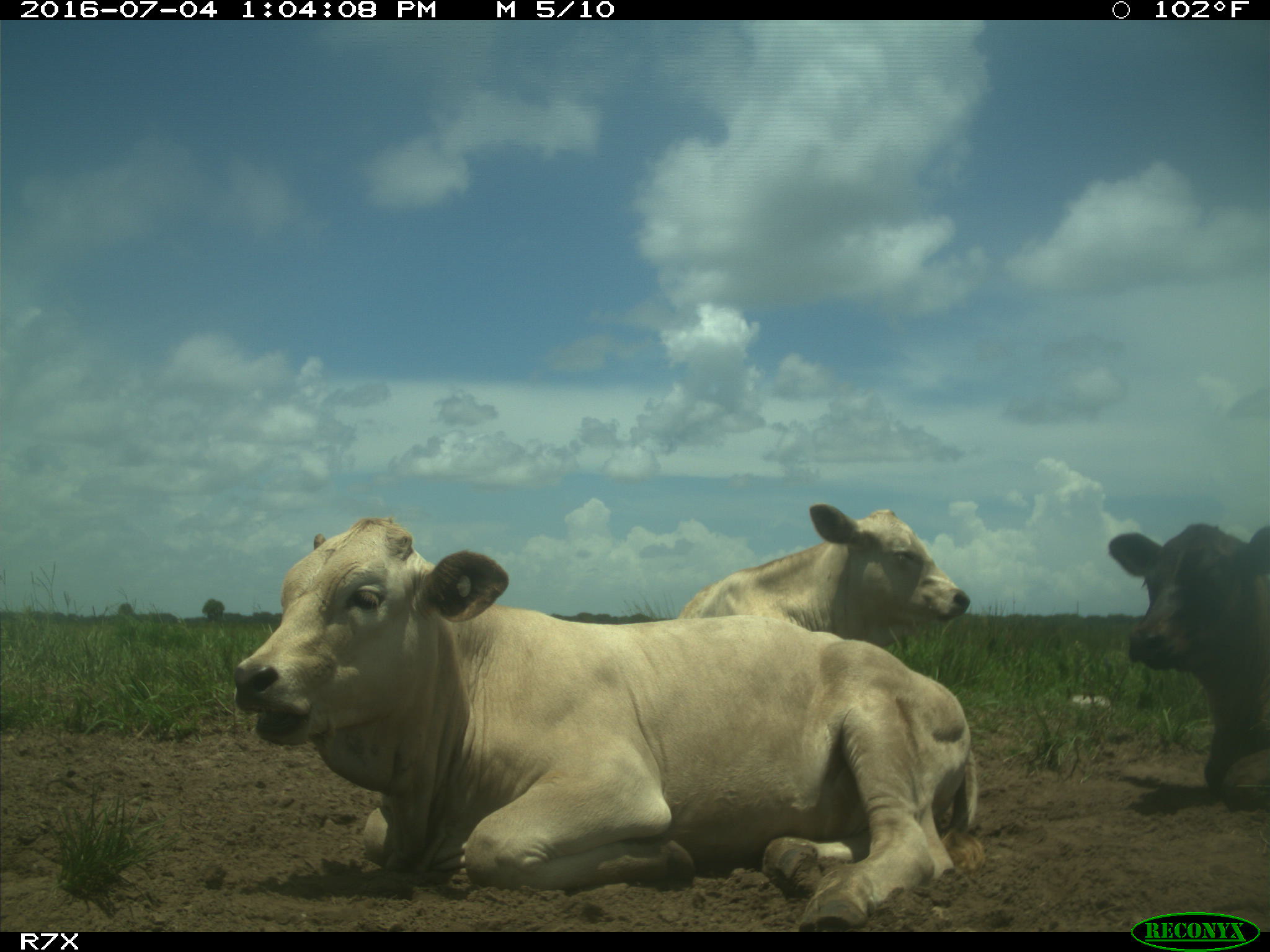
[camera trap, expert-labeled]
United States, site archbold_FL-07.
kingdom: Animalia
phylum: Chordata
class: Mammalia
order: Artiodactyla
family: Bovidae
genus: Bos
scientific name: Bos taurus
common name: domestic cow